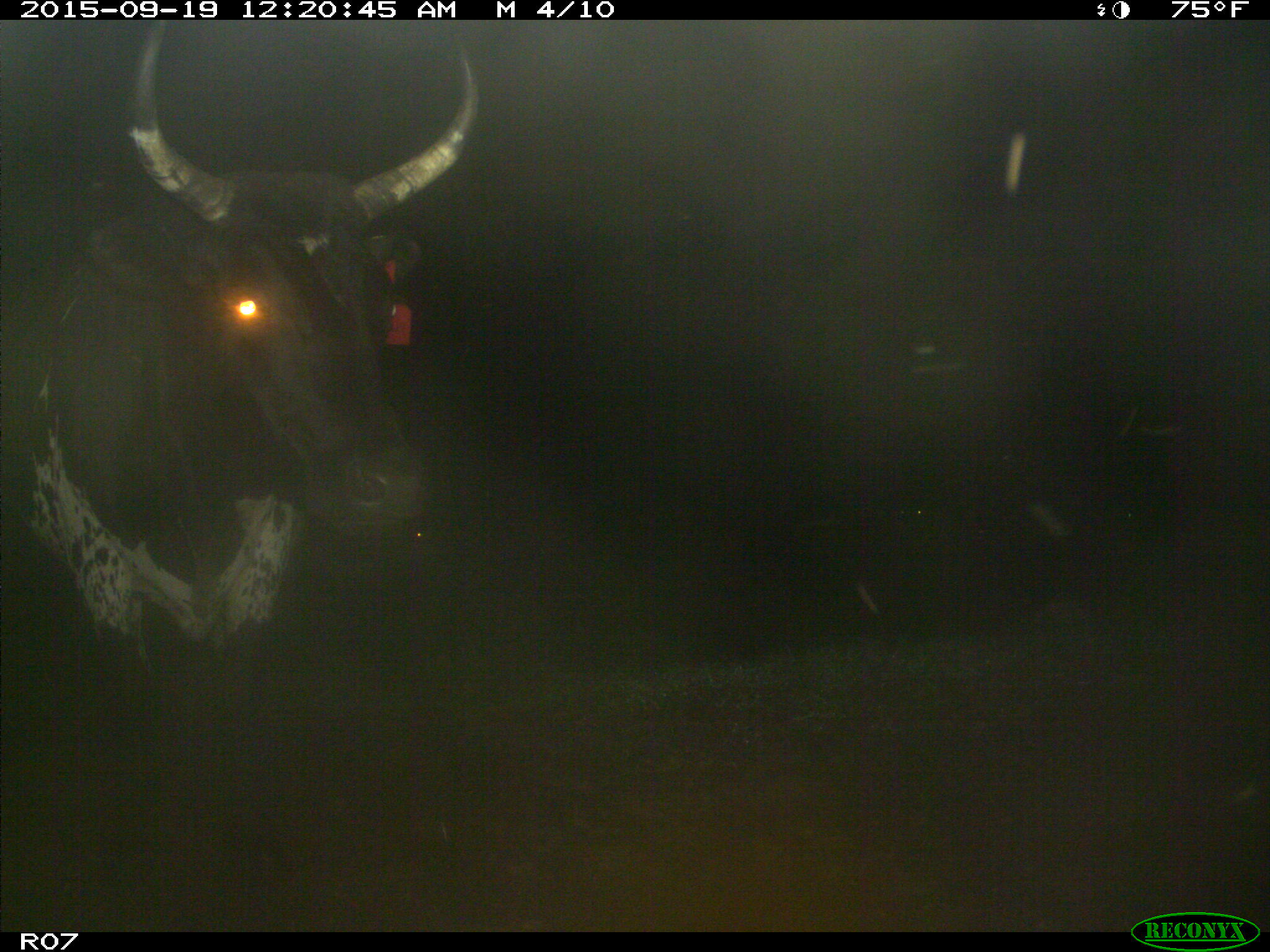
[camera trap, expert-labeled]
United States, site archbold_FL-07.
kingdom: Animalia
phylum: Chordata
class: Mammalia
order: Artiodactyla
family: Bovidae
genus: Bos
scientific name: Bos taurus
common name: domestic cow